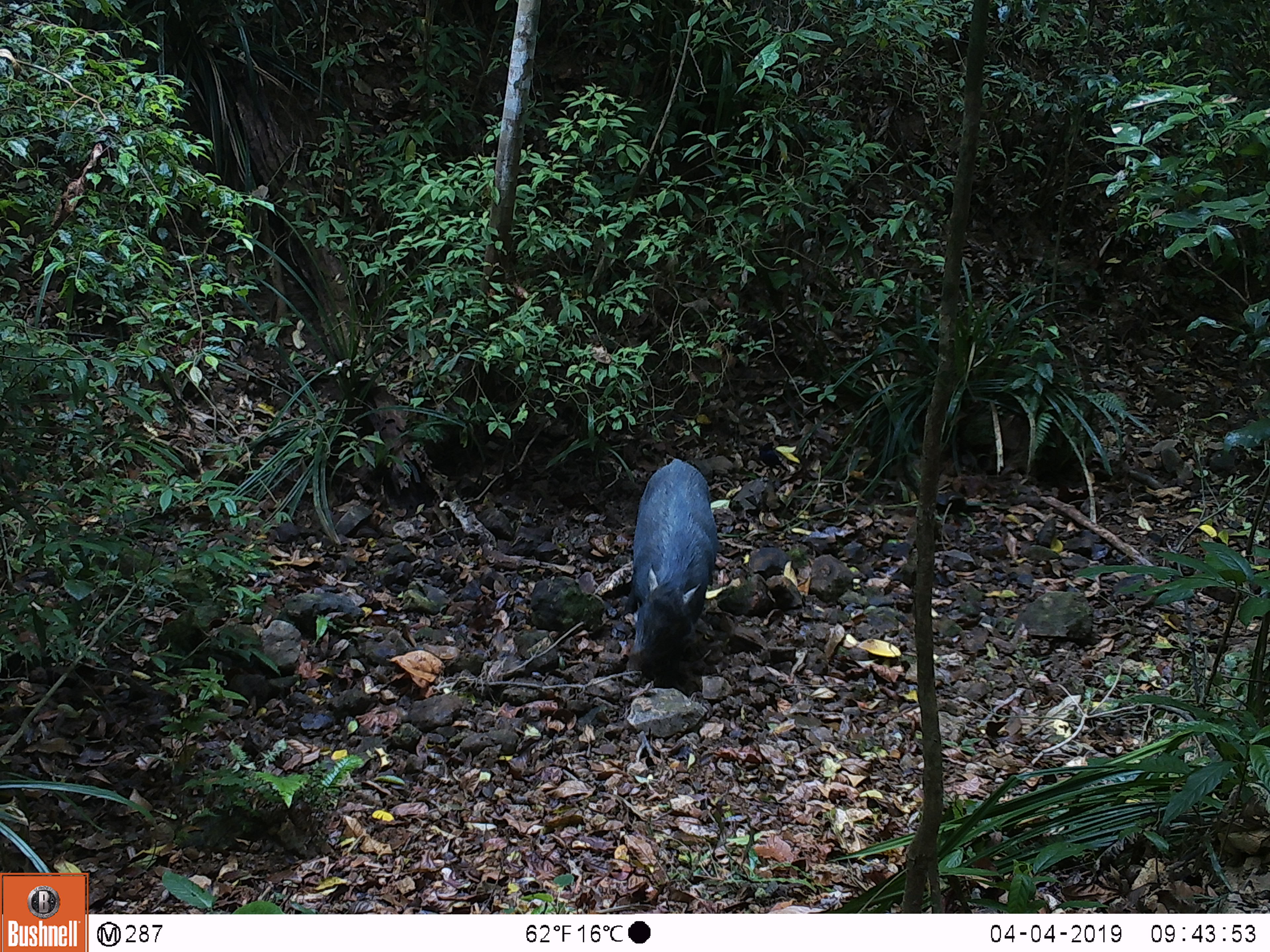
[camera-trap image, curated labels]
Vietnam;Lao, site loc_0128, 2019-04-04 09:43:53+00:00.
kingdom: Animalia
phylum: Chordata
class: Mammalia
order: Artiodactyla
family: Suidae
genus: Sus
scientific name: Sus scrofa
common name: eurasian wild pig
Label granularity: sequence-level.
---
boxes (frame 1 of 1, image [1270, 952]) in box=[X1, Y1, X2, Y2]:
eurasian wild pig: box=[622, 458, 719, 687]